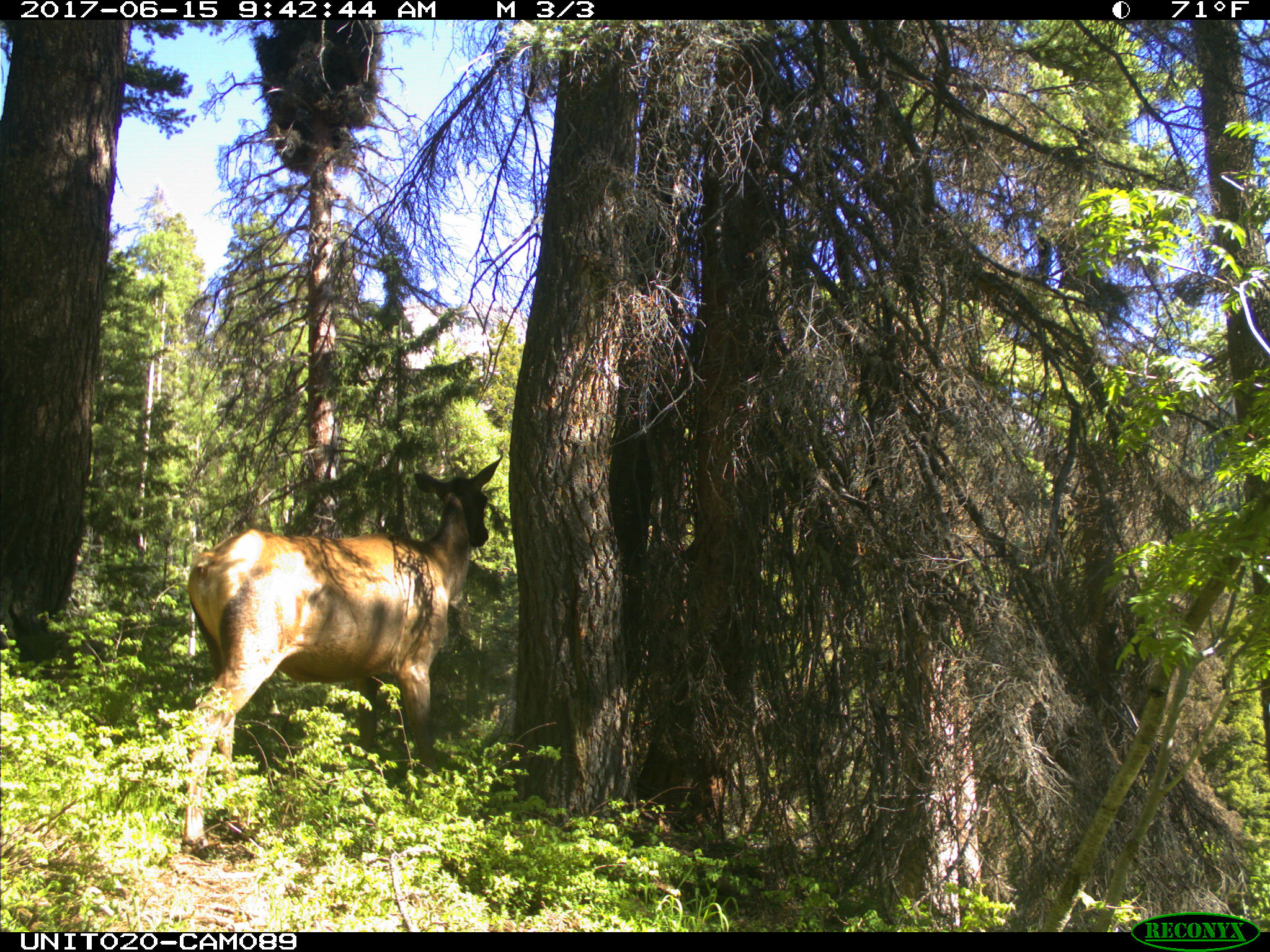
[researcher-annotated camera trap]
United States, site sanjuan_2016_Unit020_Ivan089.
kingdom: Animalia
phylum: Chordata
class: Mammalia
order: Artiodactyla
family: Cervidae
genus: Cervus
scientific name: Cervus elaphus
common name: red deer